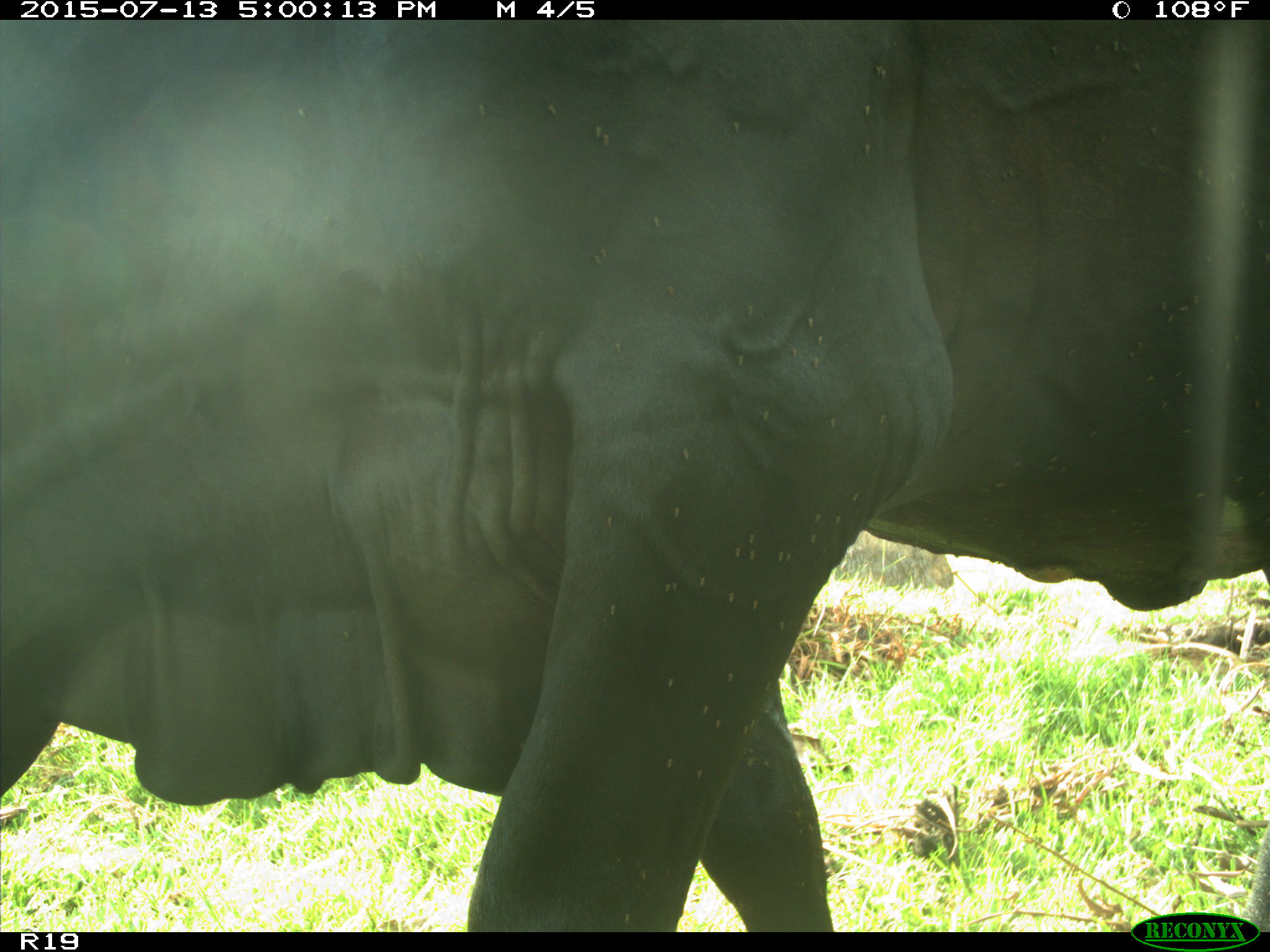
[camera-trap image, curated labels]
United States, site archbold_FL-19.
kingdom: Animalia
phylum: Chordata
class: Mammalia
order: Artiodactyla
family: Bovidae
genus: Bos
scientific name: Bos taurus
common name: domestic cow